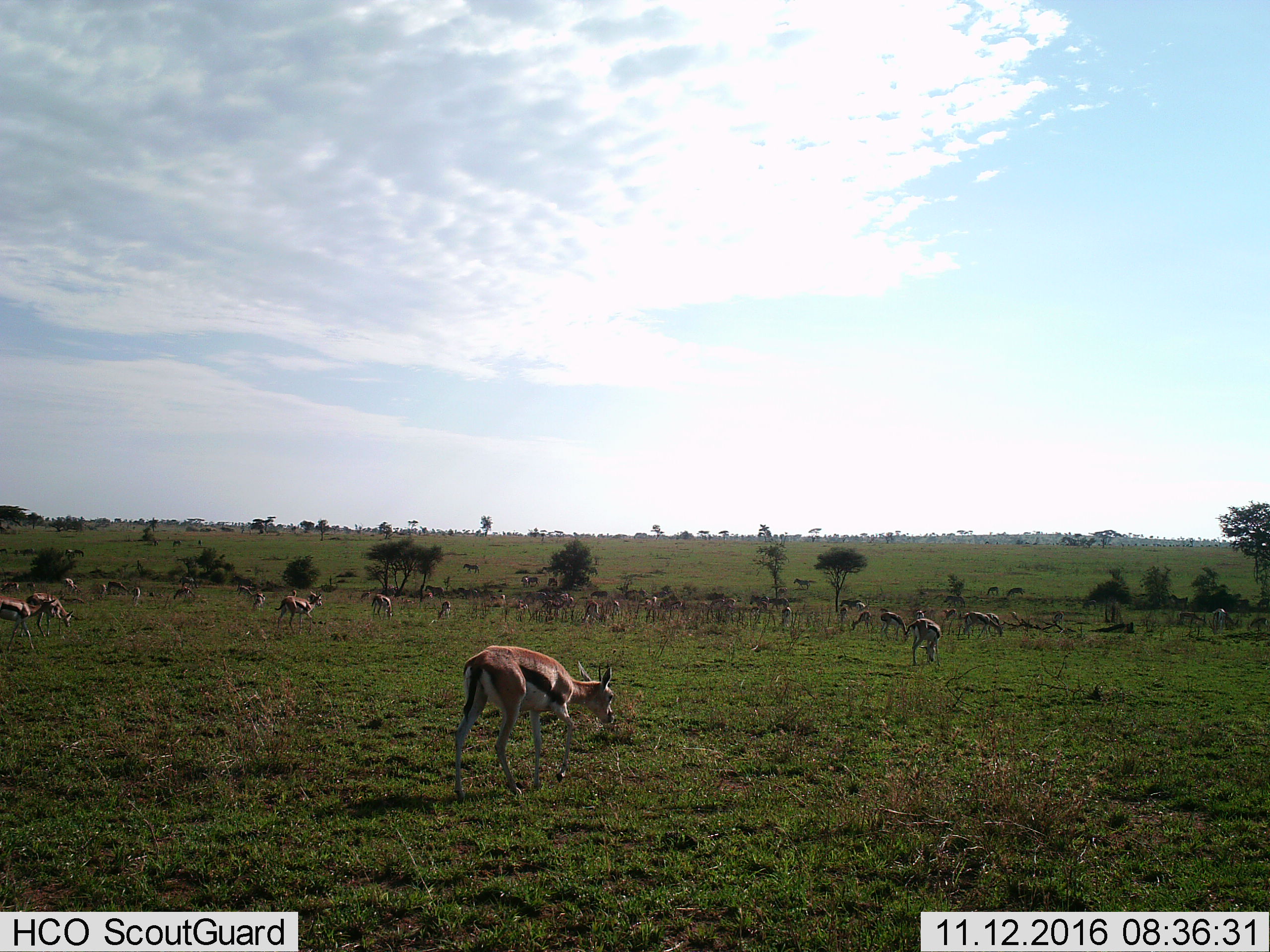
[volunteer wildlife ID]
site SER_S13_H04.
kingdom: Animalia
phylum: Chordata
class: Mammalia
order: Artiodactyla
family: Bovidae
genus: Eudorcas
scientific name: Eudorcas thomsonii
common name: thomson's gazelle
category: gazellethomsons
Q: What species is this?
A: Gazellethomsons (thomson's gazelle) (Eudorcas thomsonii).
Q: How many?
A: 11-50.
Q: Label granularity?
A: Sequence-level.